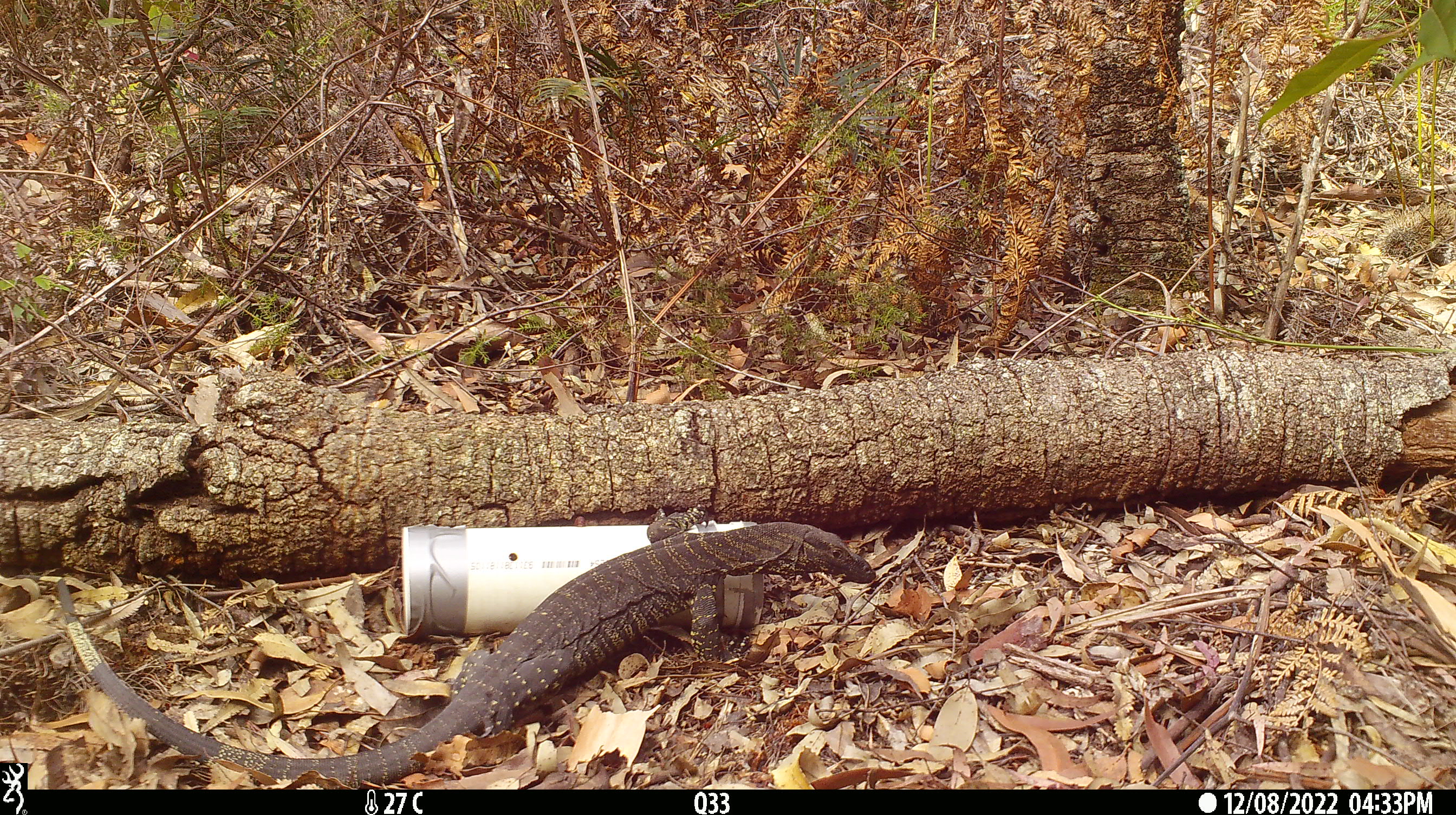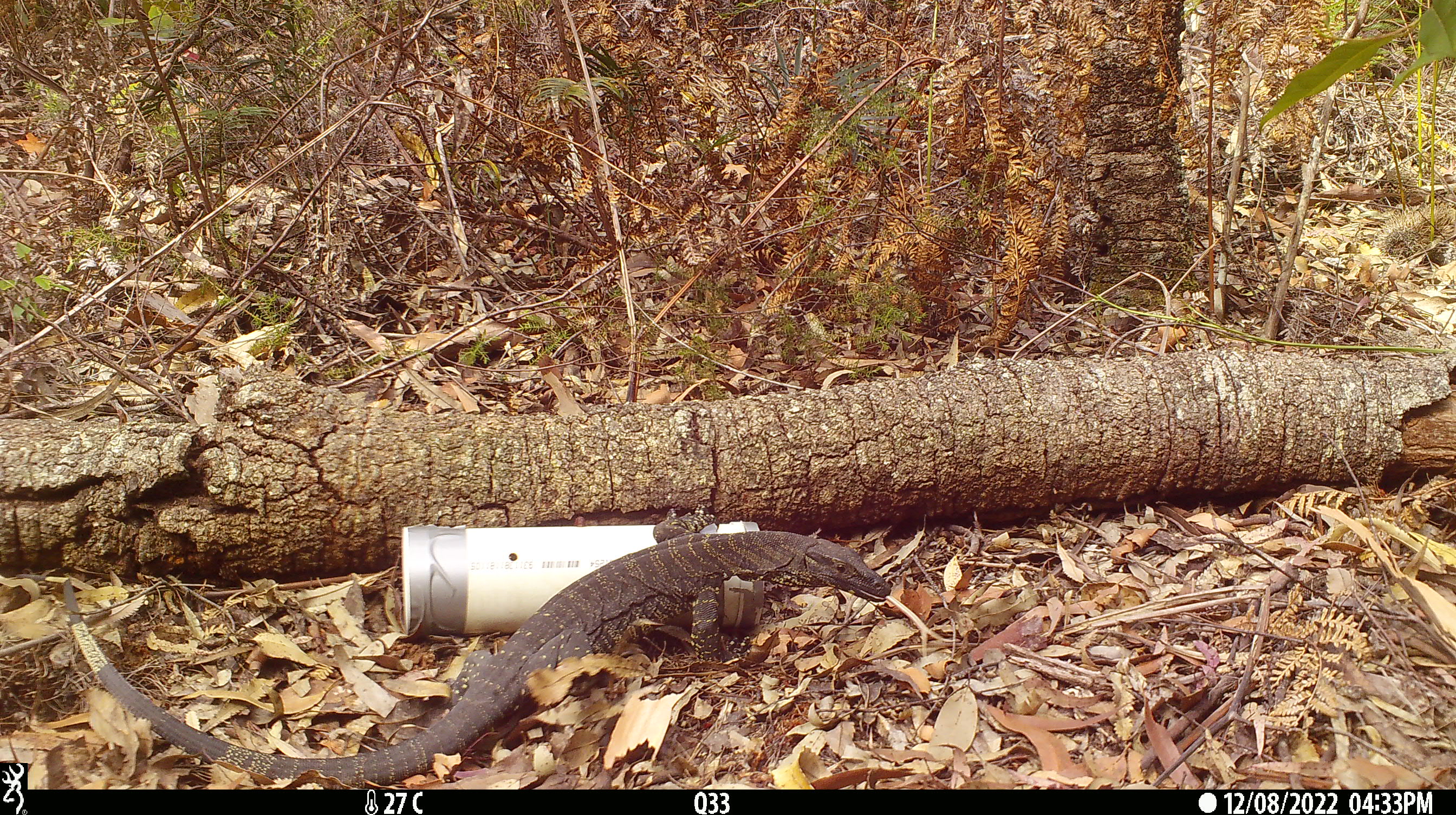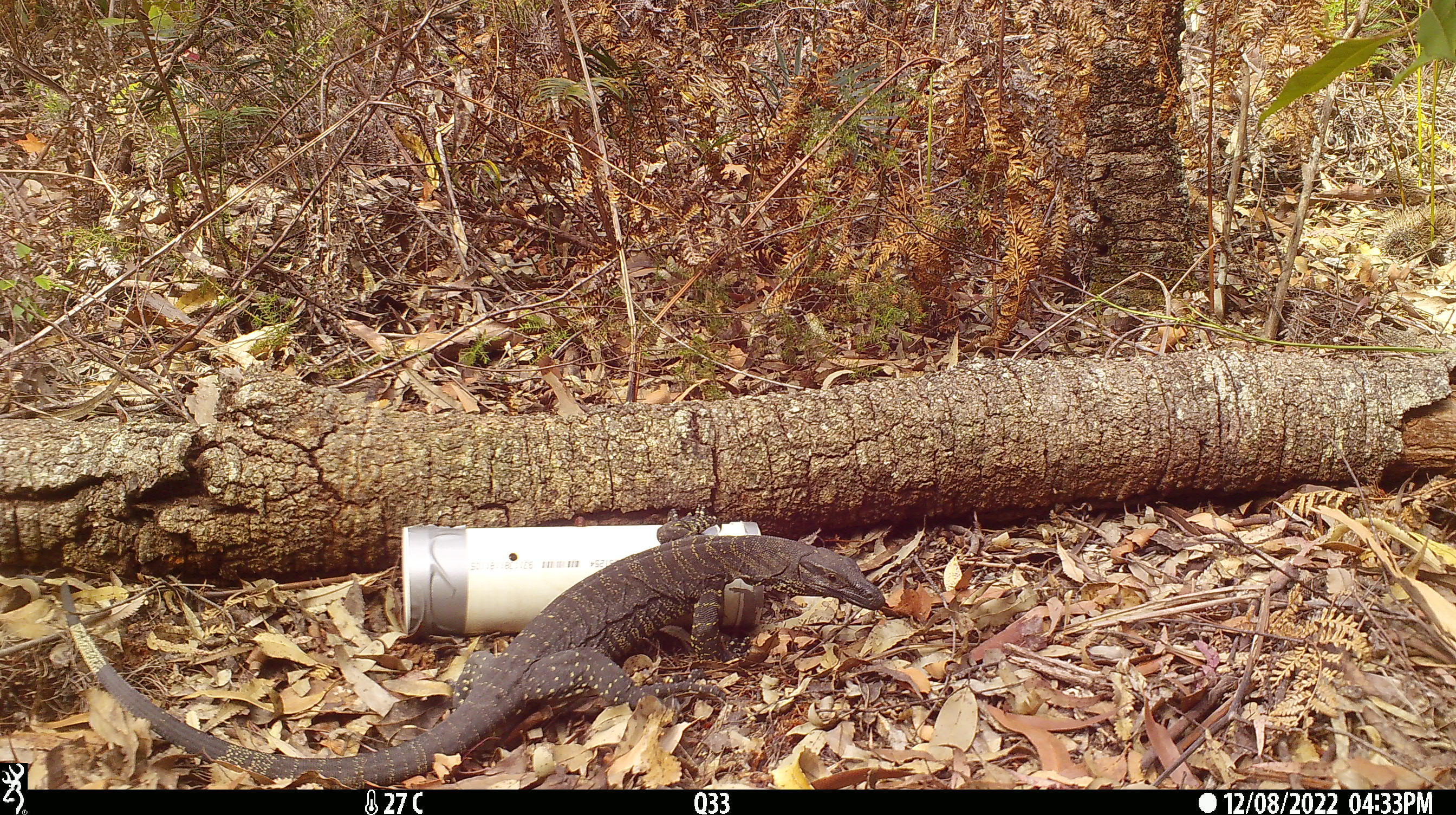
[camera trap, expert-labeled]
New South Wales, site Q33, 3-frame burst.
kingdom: Animalia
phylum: Chordata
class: Reptilia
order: Squamata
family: Varanidae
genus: Varanus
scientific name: Varanus varius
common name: lace monitor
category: goanna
Goanna (lace monitor) (Varanus varius).